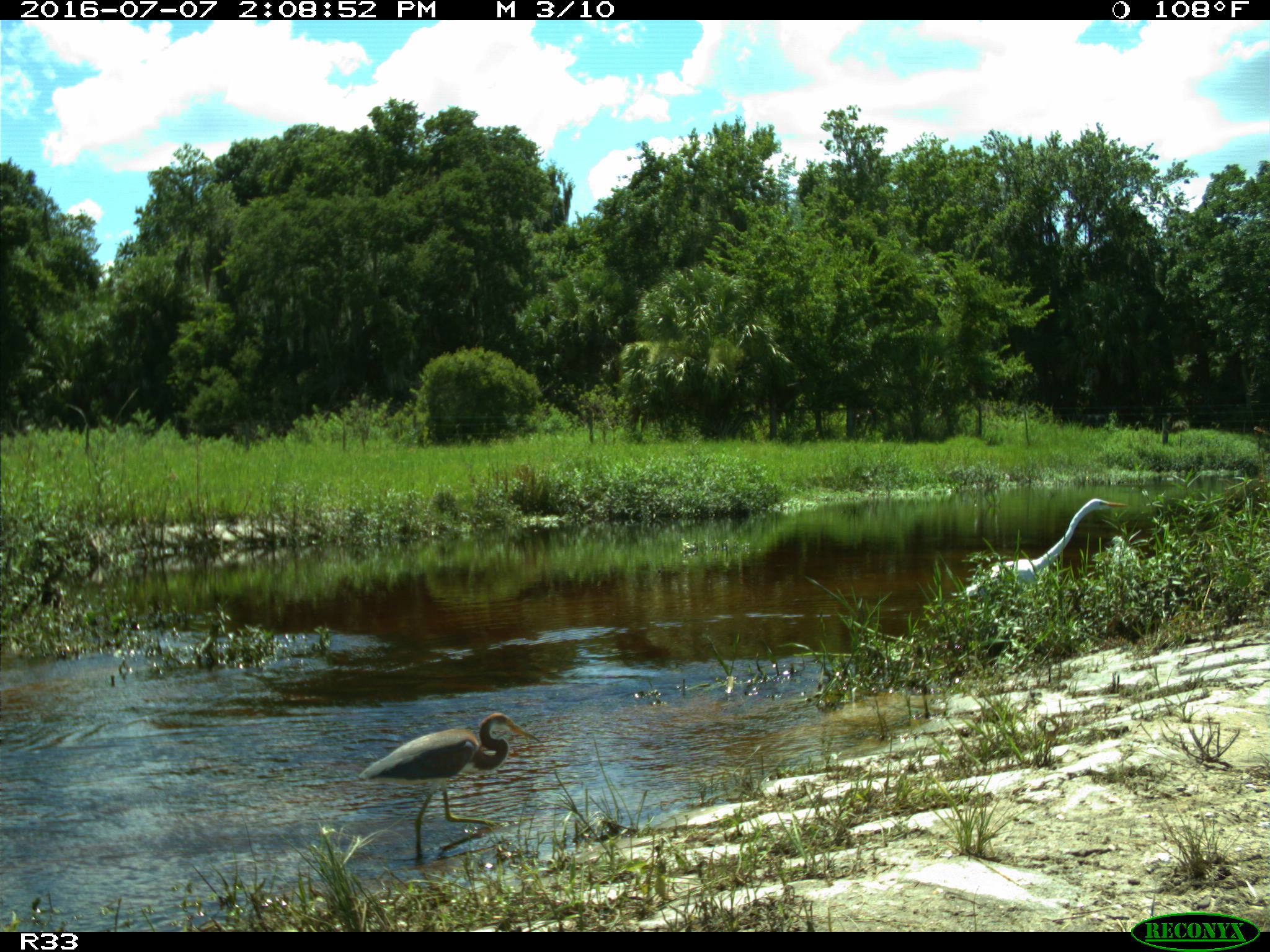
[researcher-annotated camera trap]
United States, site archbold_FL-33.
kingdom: Animalia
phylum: Chordata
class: Aves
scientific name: Aves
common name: birds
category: unidentified bird